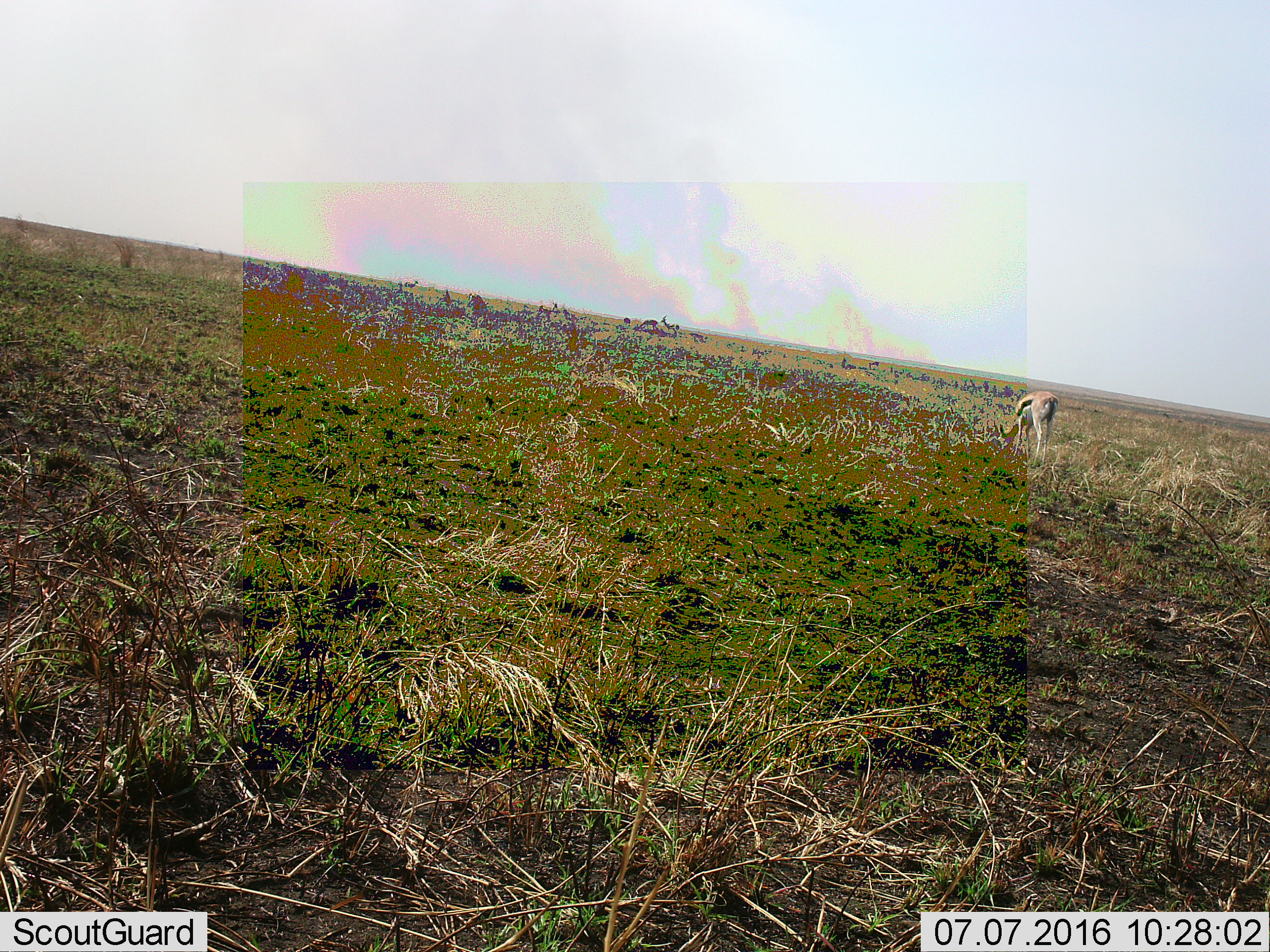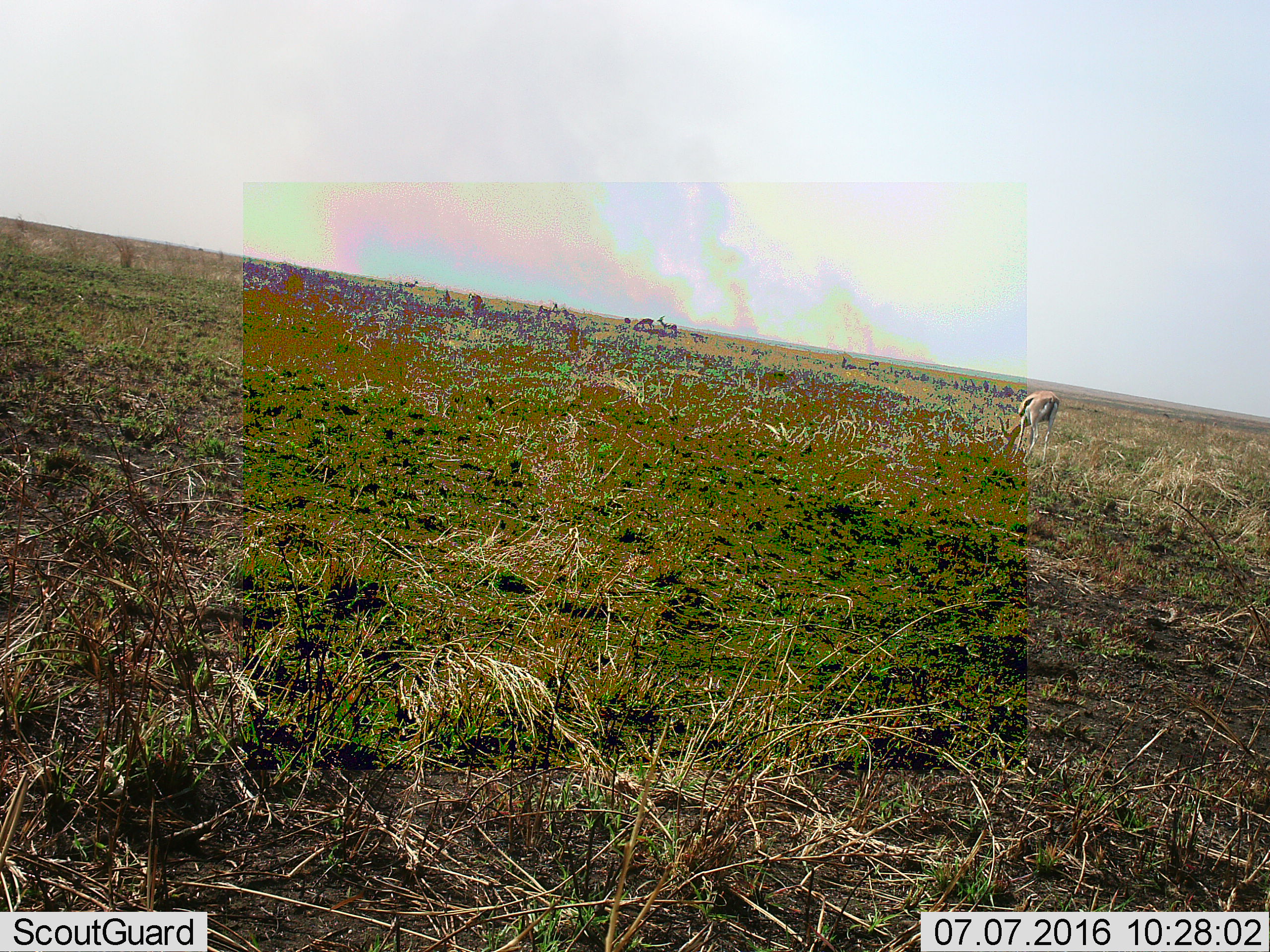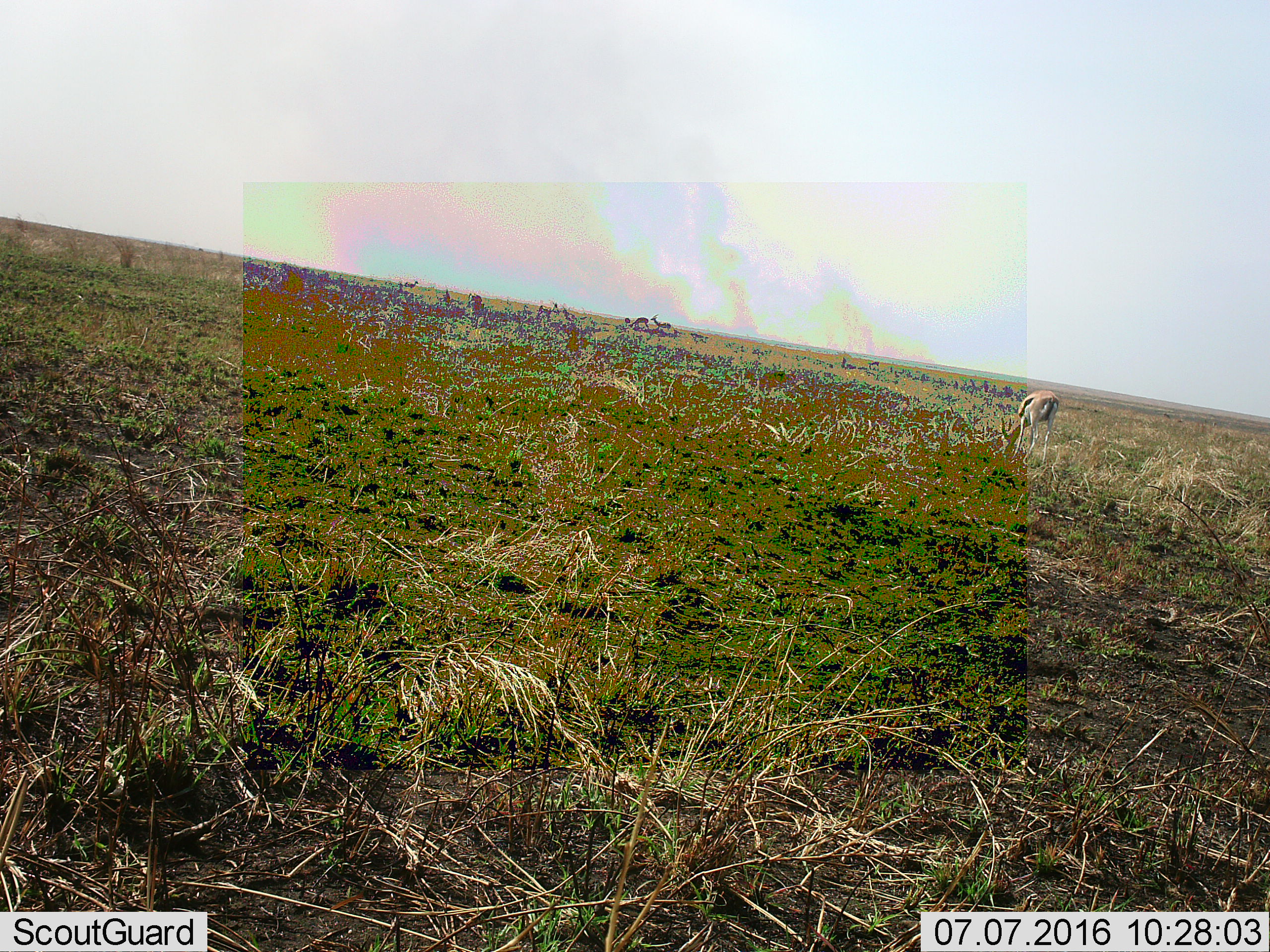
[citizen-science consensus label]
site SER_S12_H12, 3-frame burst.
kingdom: Animalia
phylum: Chordata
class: Mammalia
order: Artiodactyla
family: Bovidae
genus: Eudorcas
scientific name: Eudorcas thomsonii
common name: thomson's gazelle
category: gazellethomsons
Gazellethomsons (thomson's gazelle) (Eudorcas thomsonii), count 1. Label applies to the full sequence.